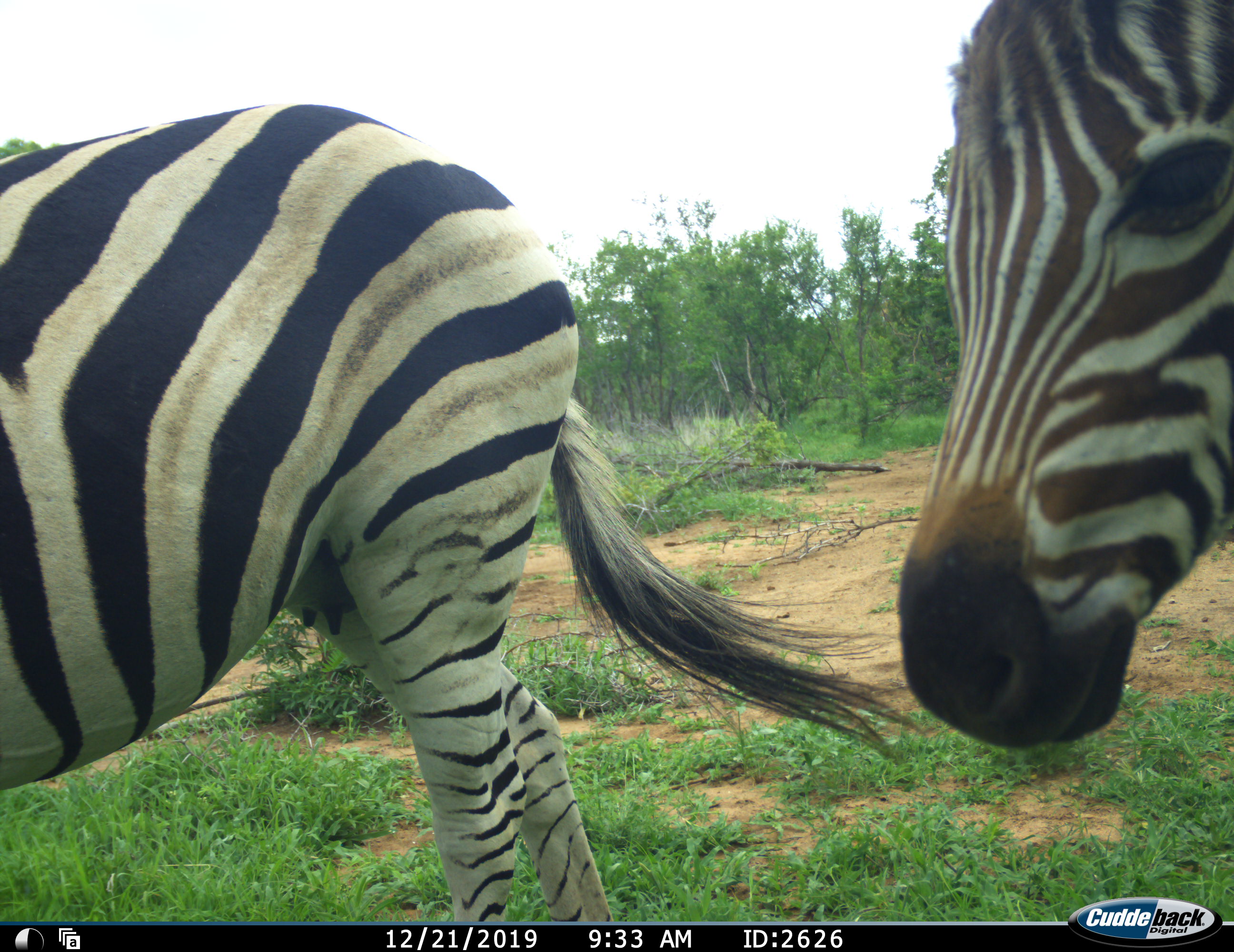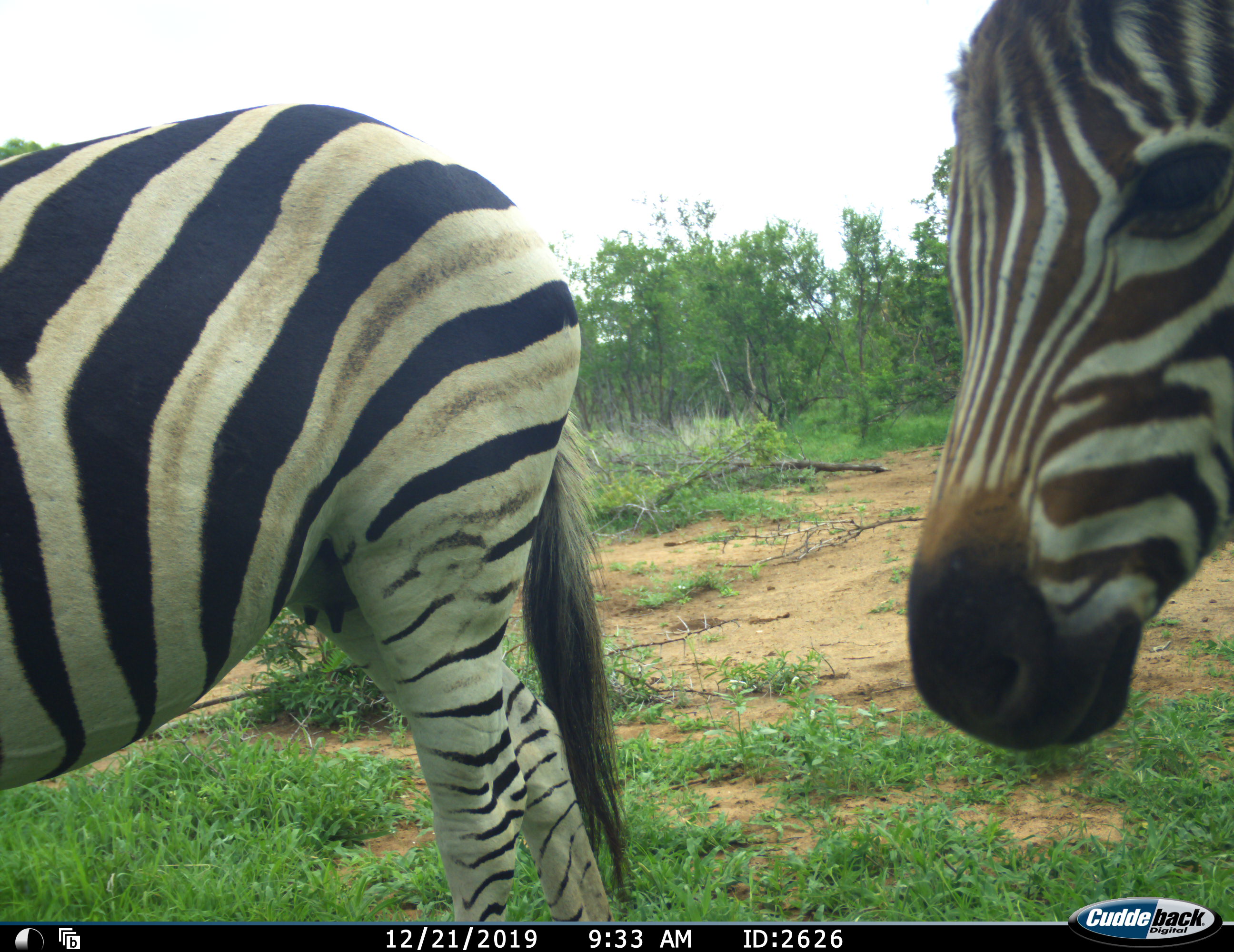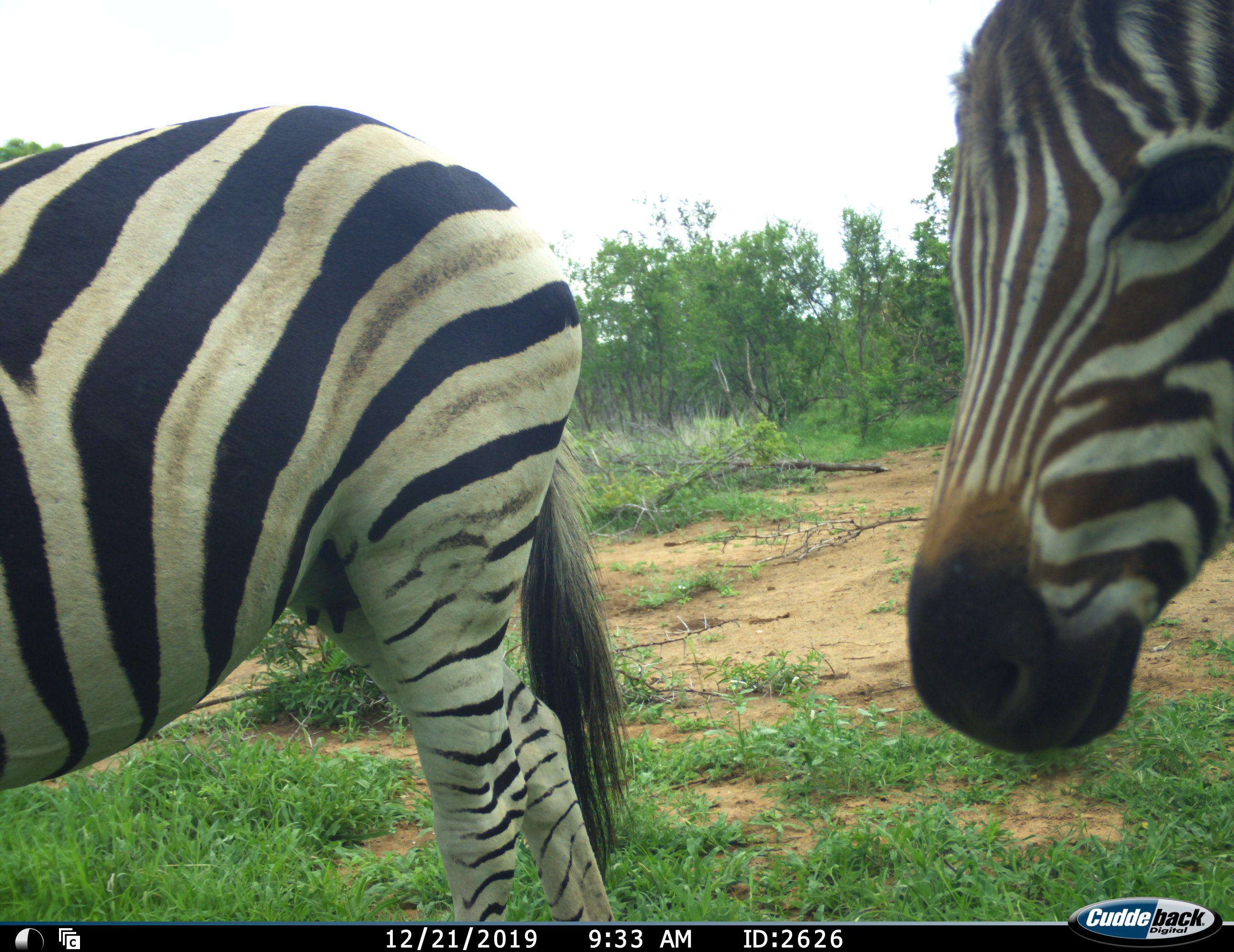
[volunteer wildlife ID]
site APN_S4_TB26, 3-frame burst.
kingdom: Animalia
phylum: Chordata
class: Mammalia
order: Perissodactyla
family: Equidae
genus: Equus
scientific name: Equus quagga burchellii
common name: burchell's zebra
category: zebraburchells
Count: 2.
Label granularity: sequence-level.